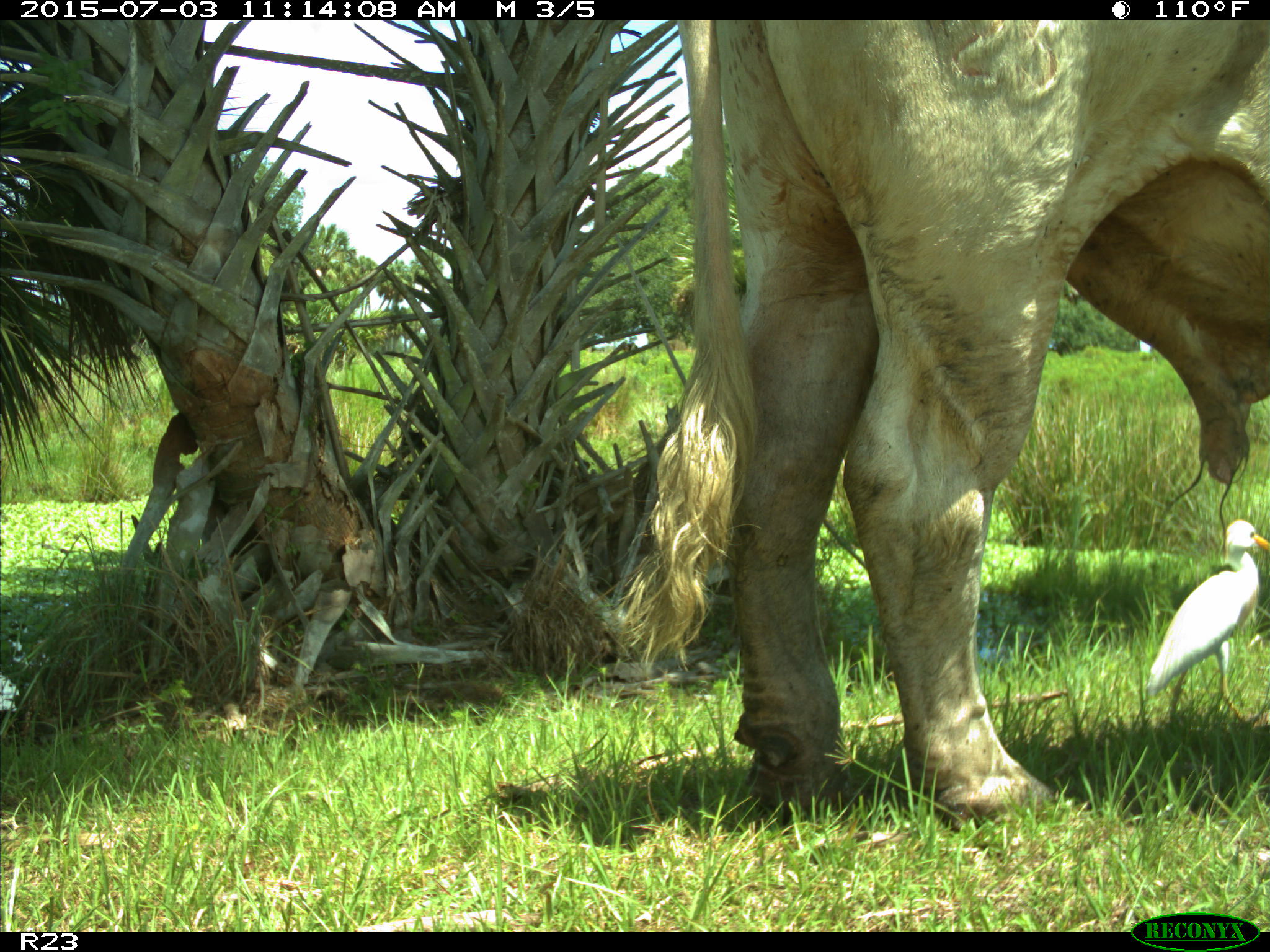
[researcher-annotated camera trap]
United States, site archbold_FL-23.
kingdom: Animalia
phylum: Chordata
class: Mammalia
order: Artiodactyla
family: Bovidae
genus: Bos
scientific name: Bos taurus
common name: domestic cow